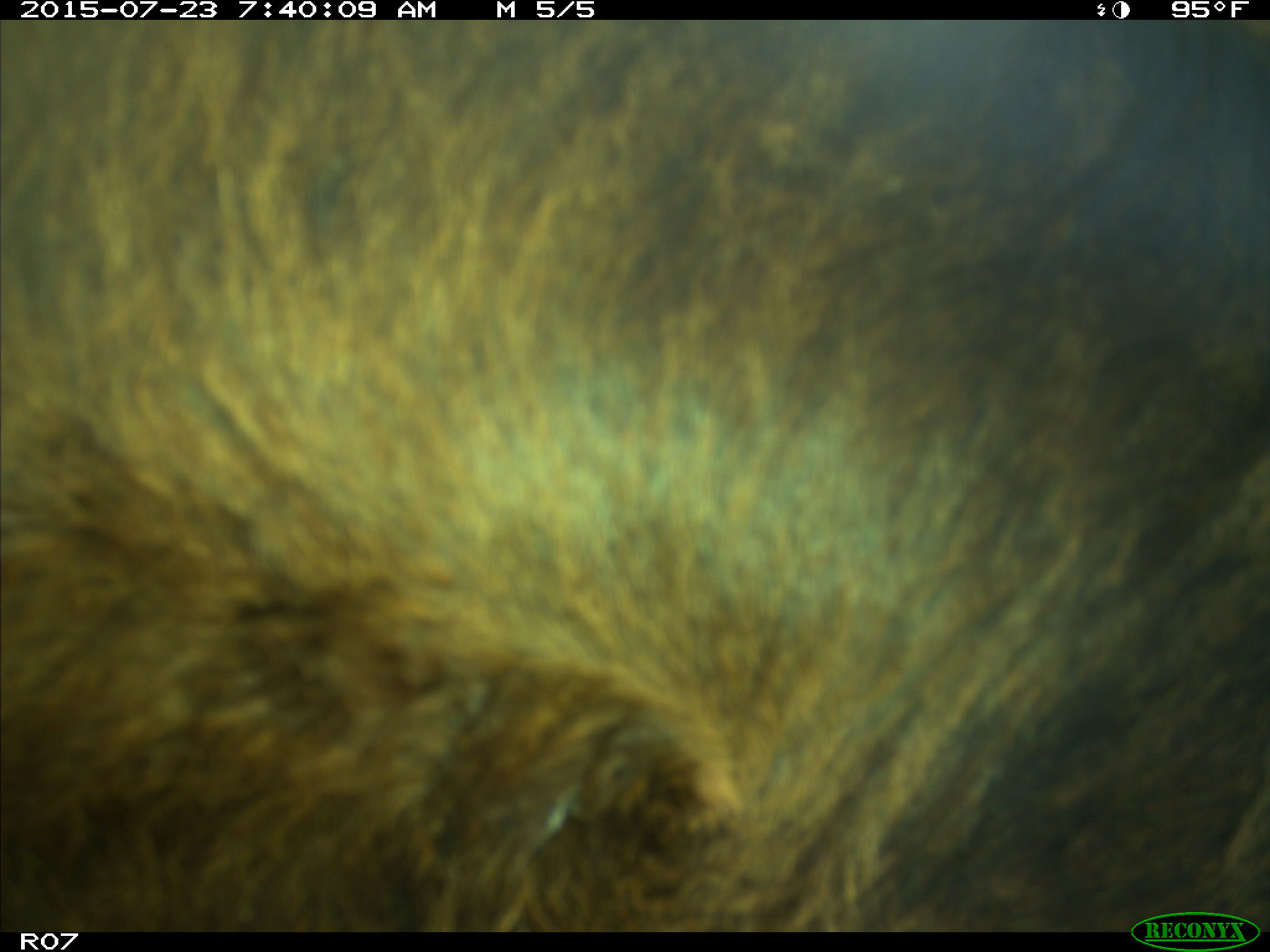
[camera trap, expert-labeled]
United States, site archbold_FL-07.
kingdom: Animalia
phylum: Chordata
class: Mammalia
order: Artiodactyla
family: Bovidae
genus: Bos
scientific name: Bos taurus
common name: domestic cow